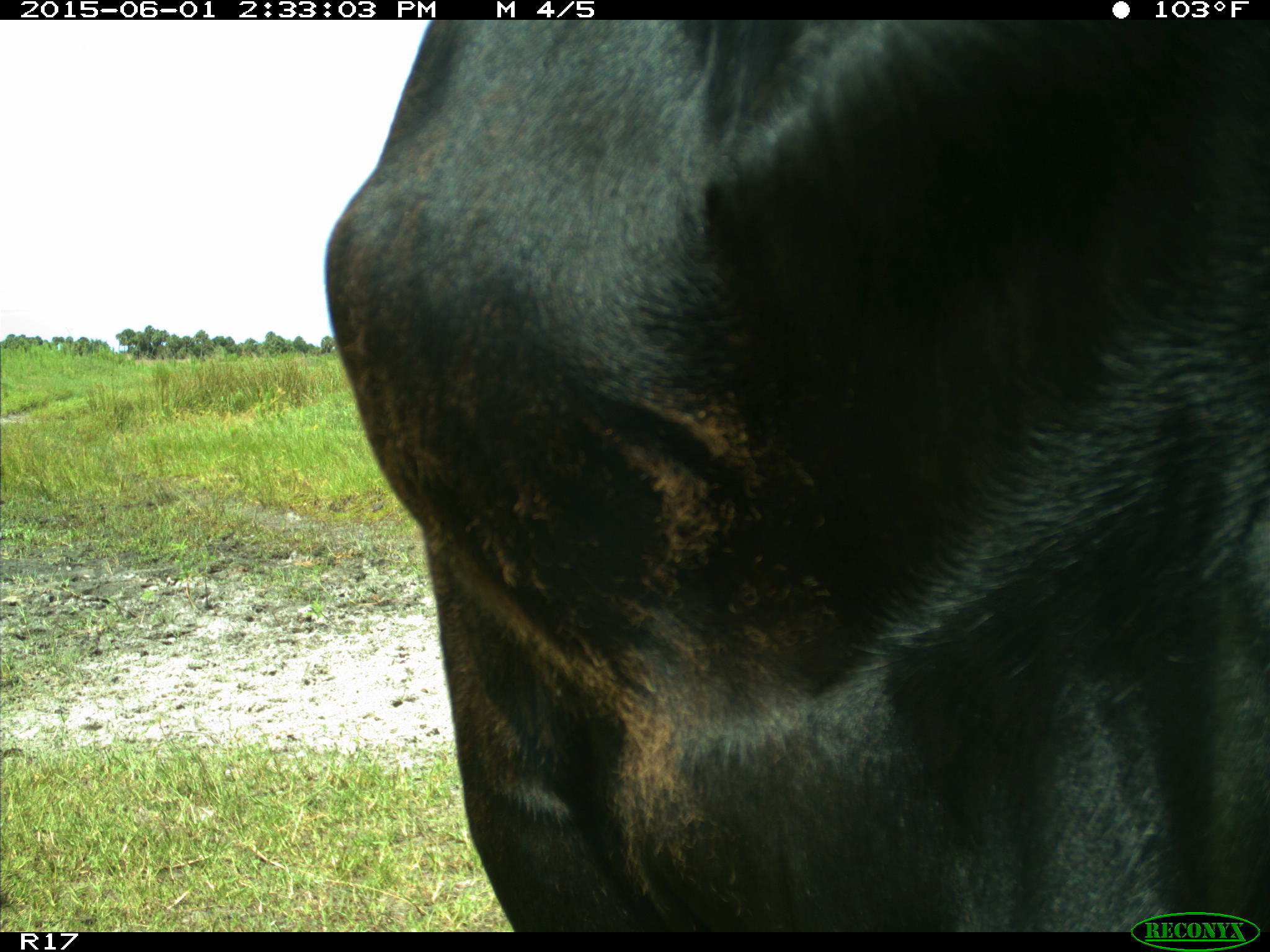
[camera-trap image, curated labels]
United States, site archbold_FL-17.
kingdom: Animalia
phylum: Chordata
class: Mammalia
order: Artiodactyla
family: Bovidae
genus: Bos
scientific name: Bos taurus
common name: domestic cow